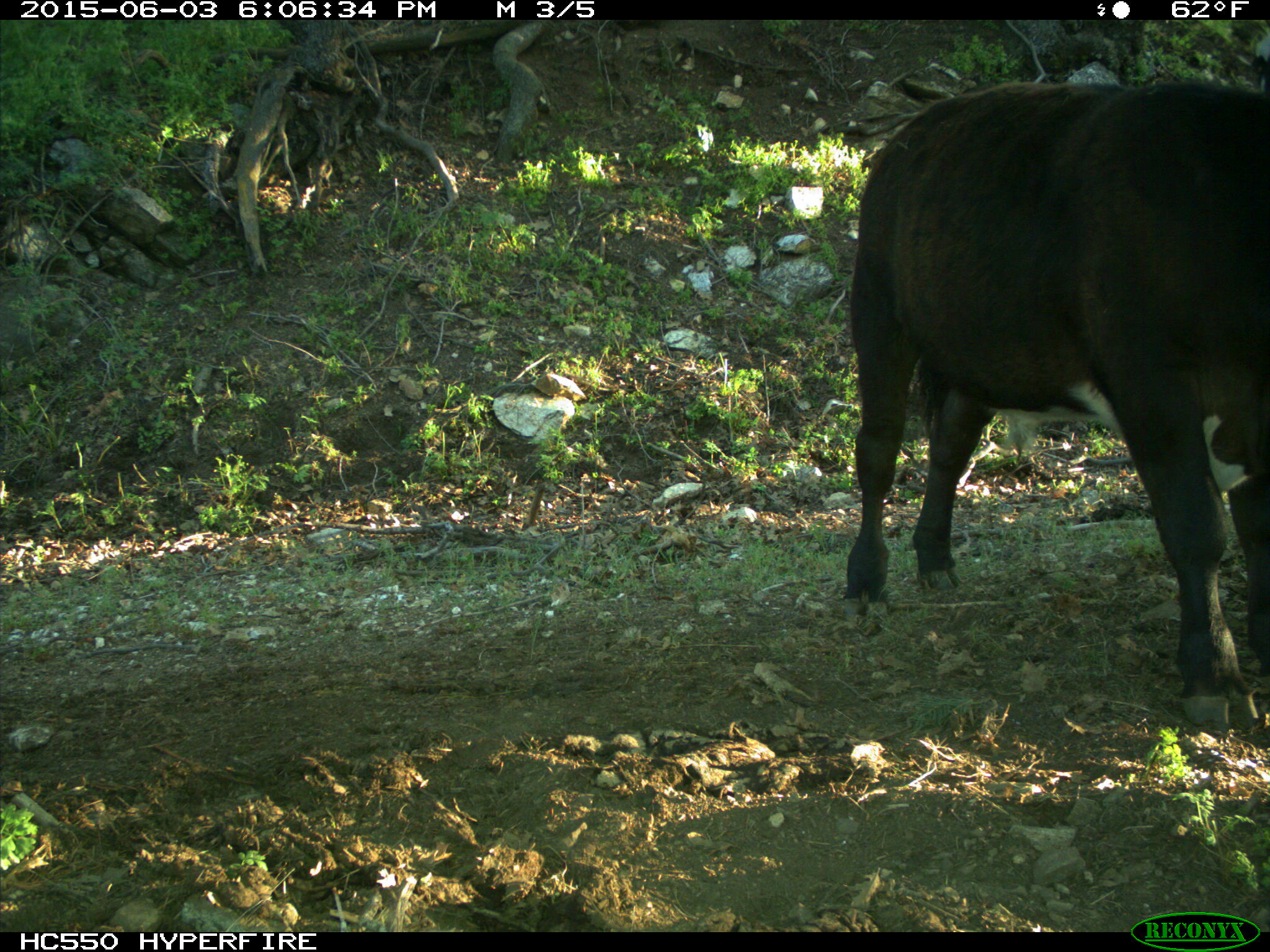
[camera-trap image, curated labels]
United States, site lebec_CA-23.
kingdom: Animalia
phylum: Chordata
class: Mammalia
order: Artiodactyla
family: Bovidae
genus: Bos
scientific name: Bos taurus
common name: domestic cow